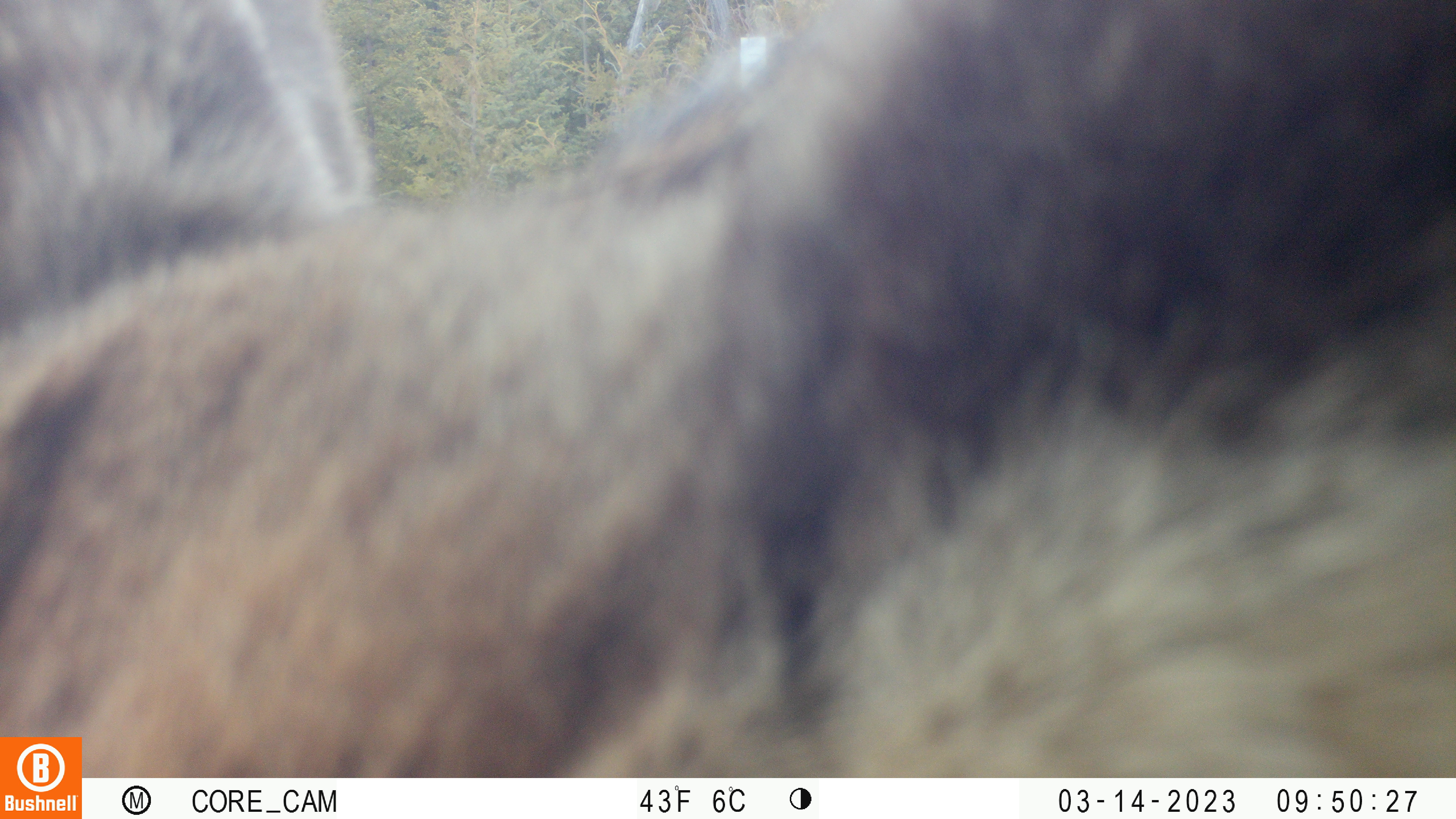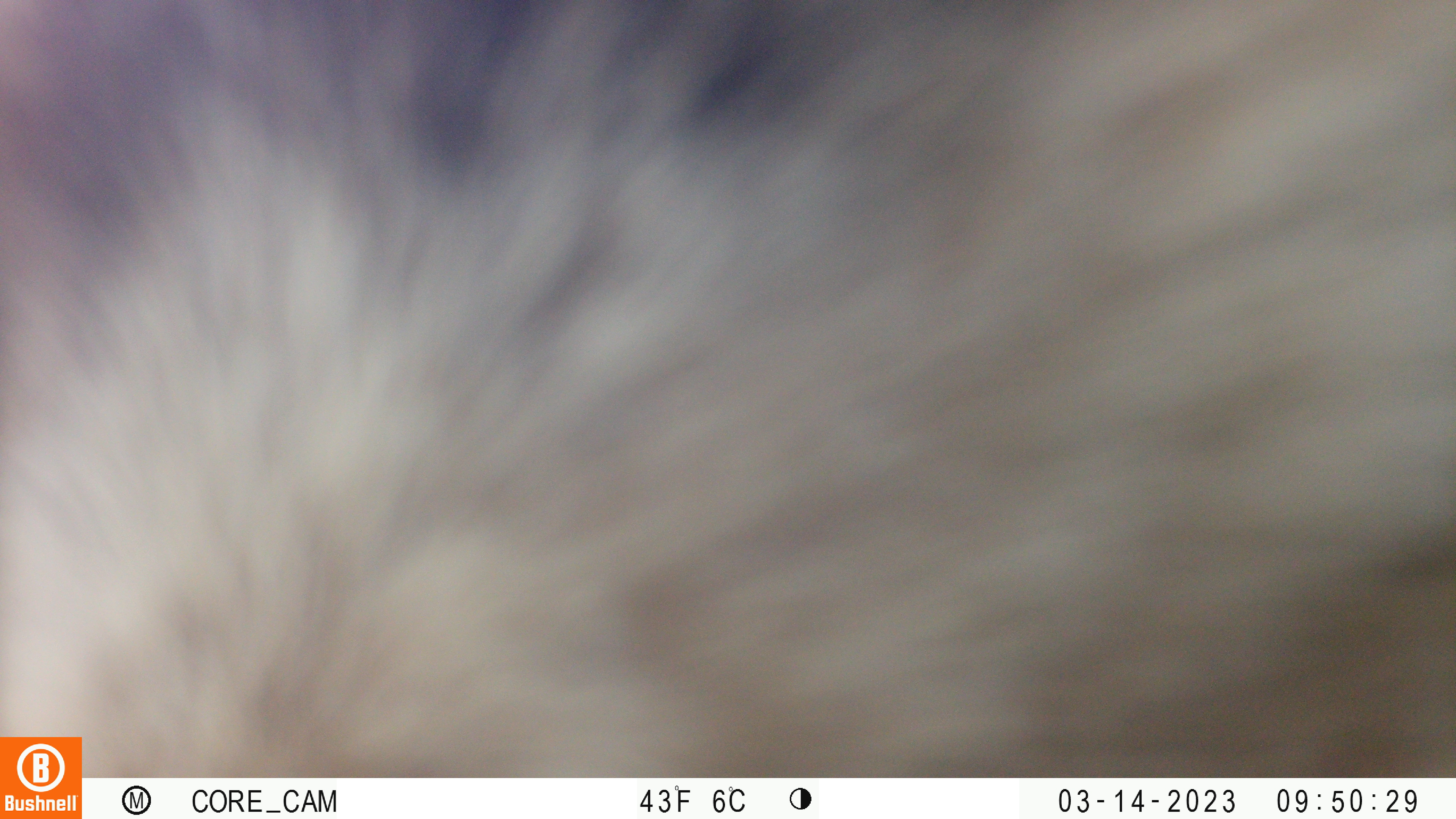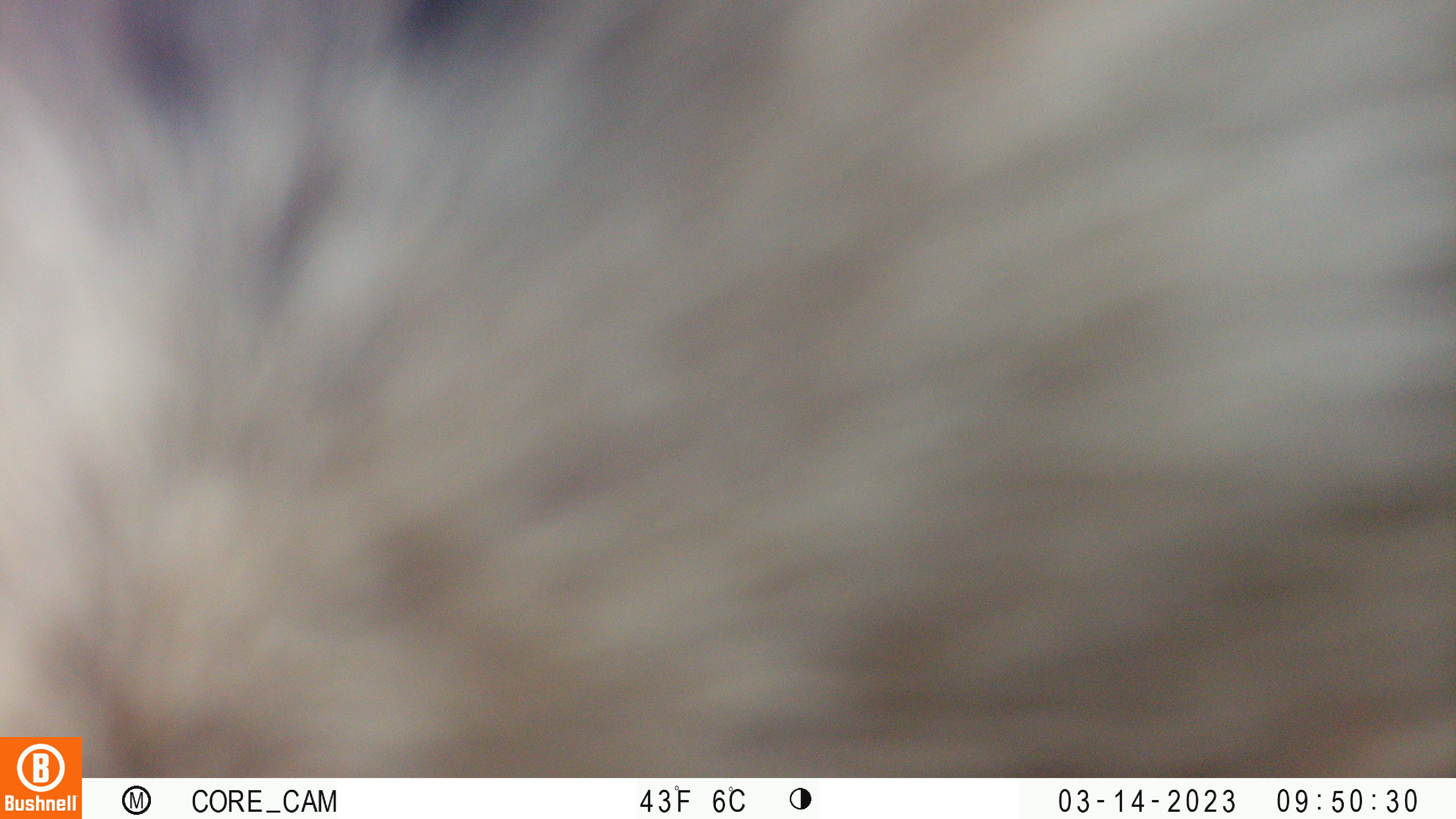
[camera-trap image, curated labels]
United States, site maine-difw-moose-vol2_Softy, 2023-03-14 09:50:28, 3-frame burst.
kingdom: Animalia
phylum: Chordata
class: Mammalia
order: Artiodactyla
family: Cervidae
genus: Alces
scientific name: Alces alces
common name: moose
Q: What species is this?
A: Moose (Alces alces).